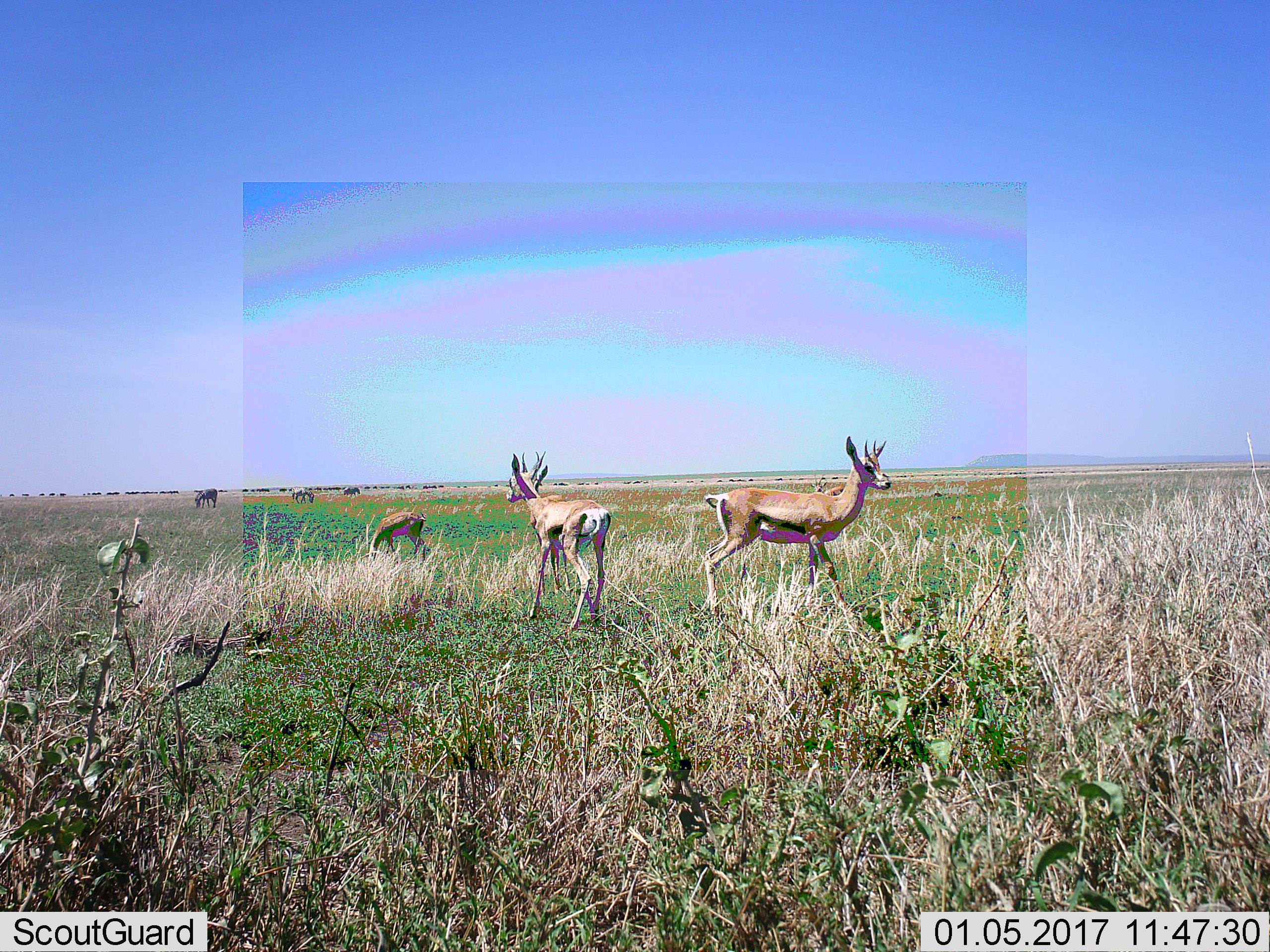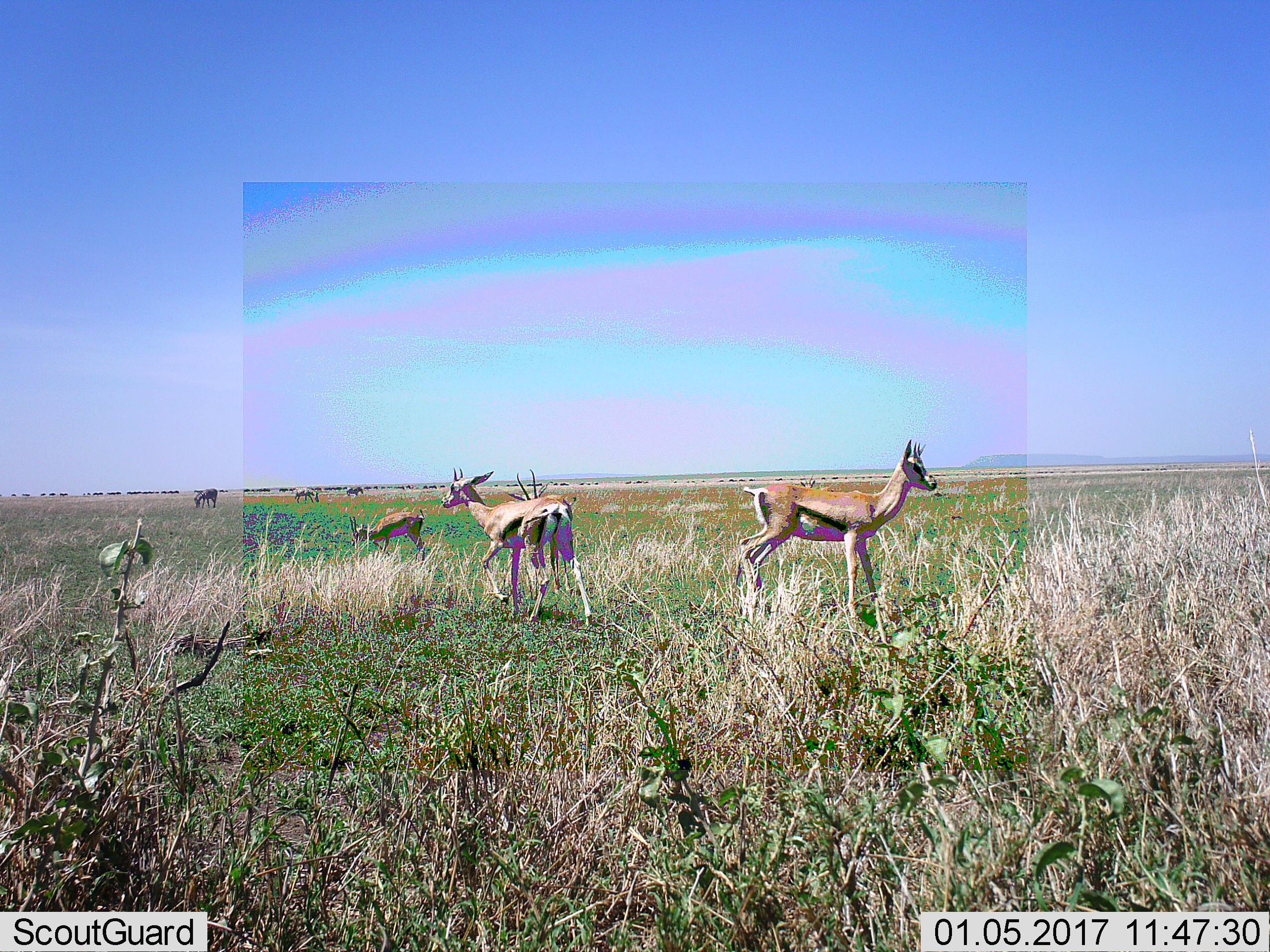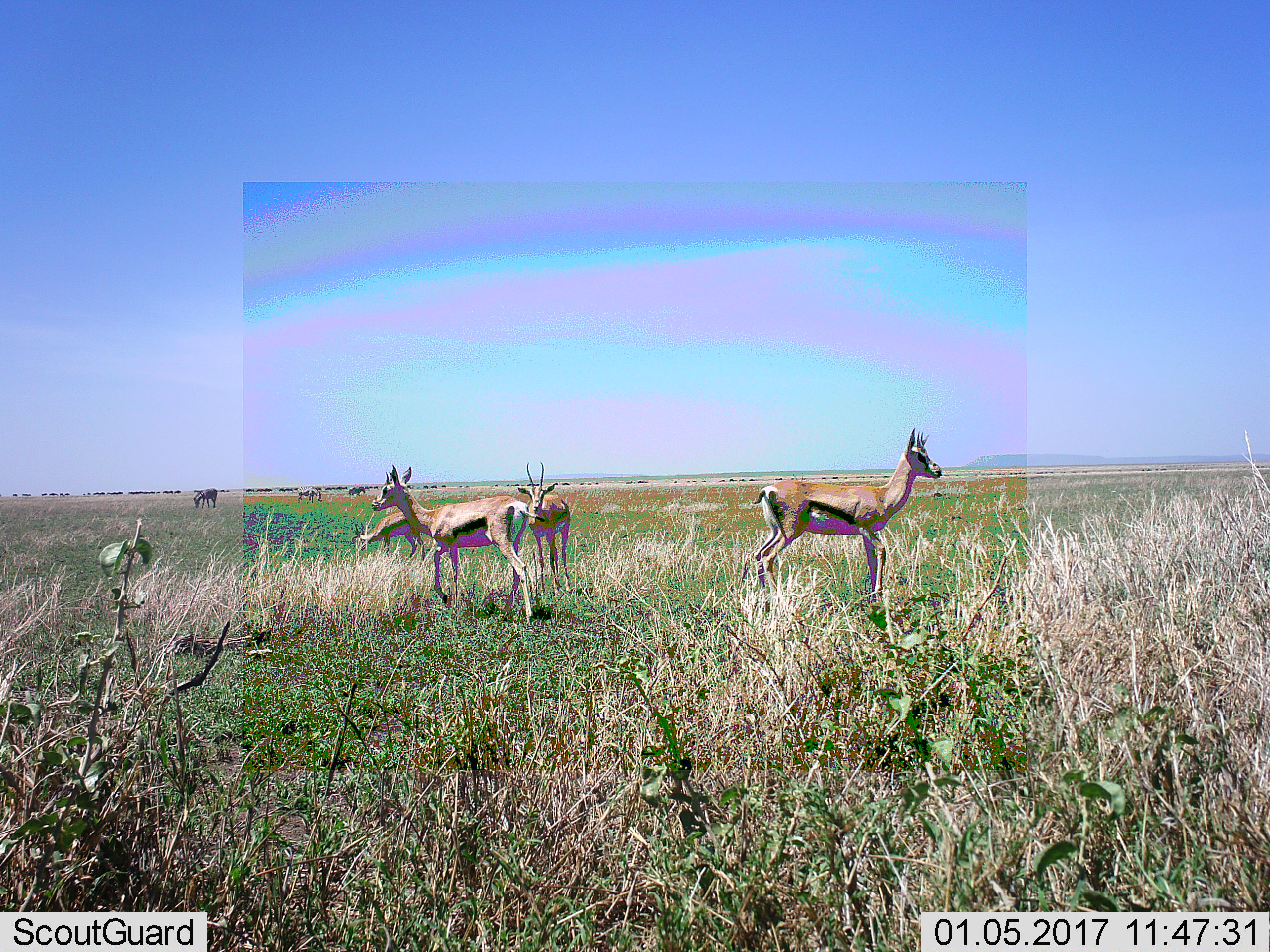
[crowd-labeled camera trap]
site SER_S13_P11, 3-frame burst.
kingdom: Animalia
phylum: Chordata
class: Mammalia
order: Artiodactyla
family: Bovidae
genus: Eudorcas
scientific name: Eudorcas thomsonii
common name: thomson's gazelle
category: gazellethomsons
Gazellethomsons (thomson's gazelle) (Eudorcas thomsonii), count 4. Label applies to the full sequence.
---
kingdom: Animalia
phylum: Chordata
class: Mammalia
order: Perissodactyla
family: Equidae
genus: Equus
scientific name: Equus quagga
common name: plains zebra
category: zebraplains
Zebraplains (plains zebra) (Equus quagga), count 3. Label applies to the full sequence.